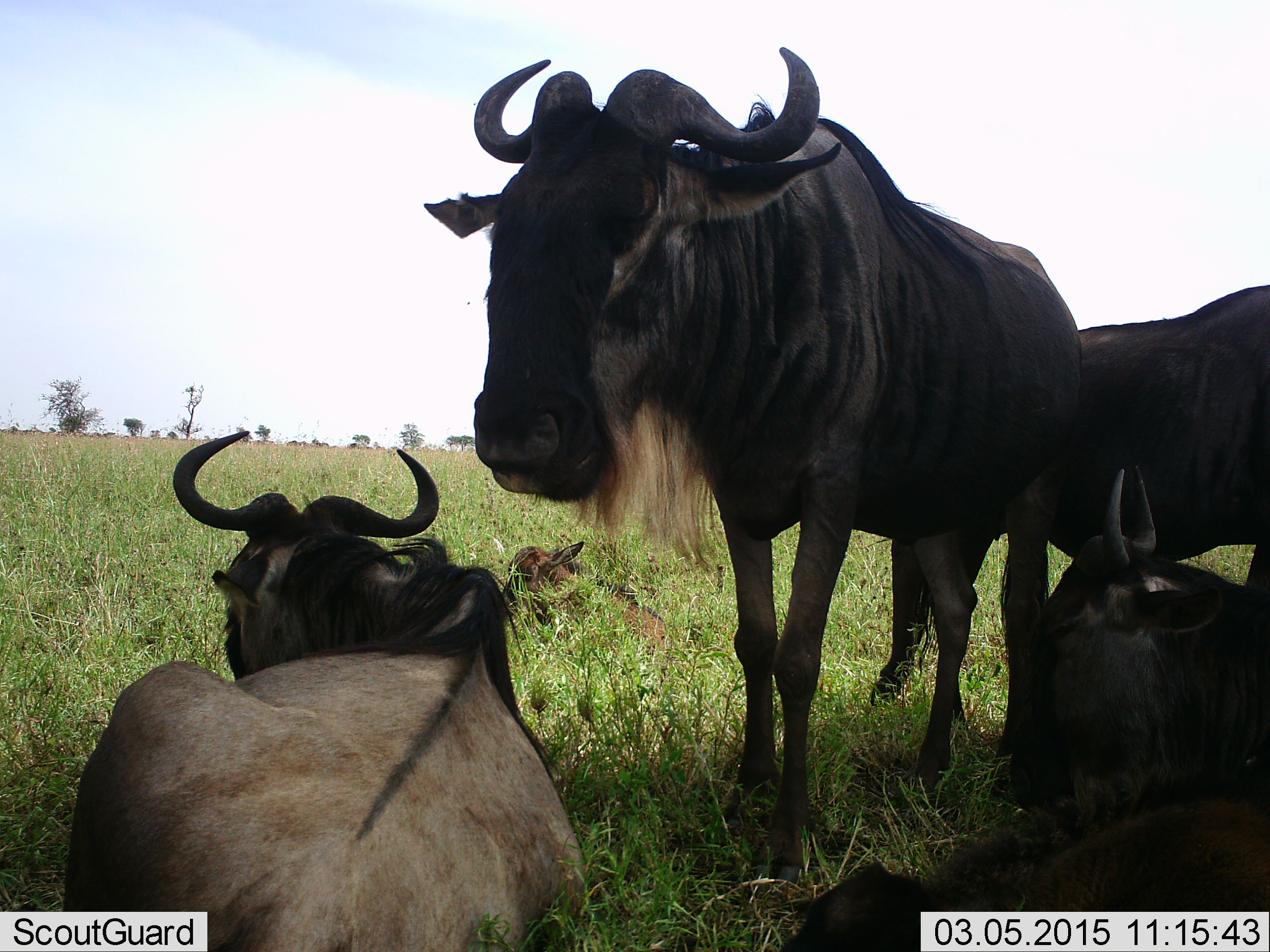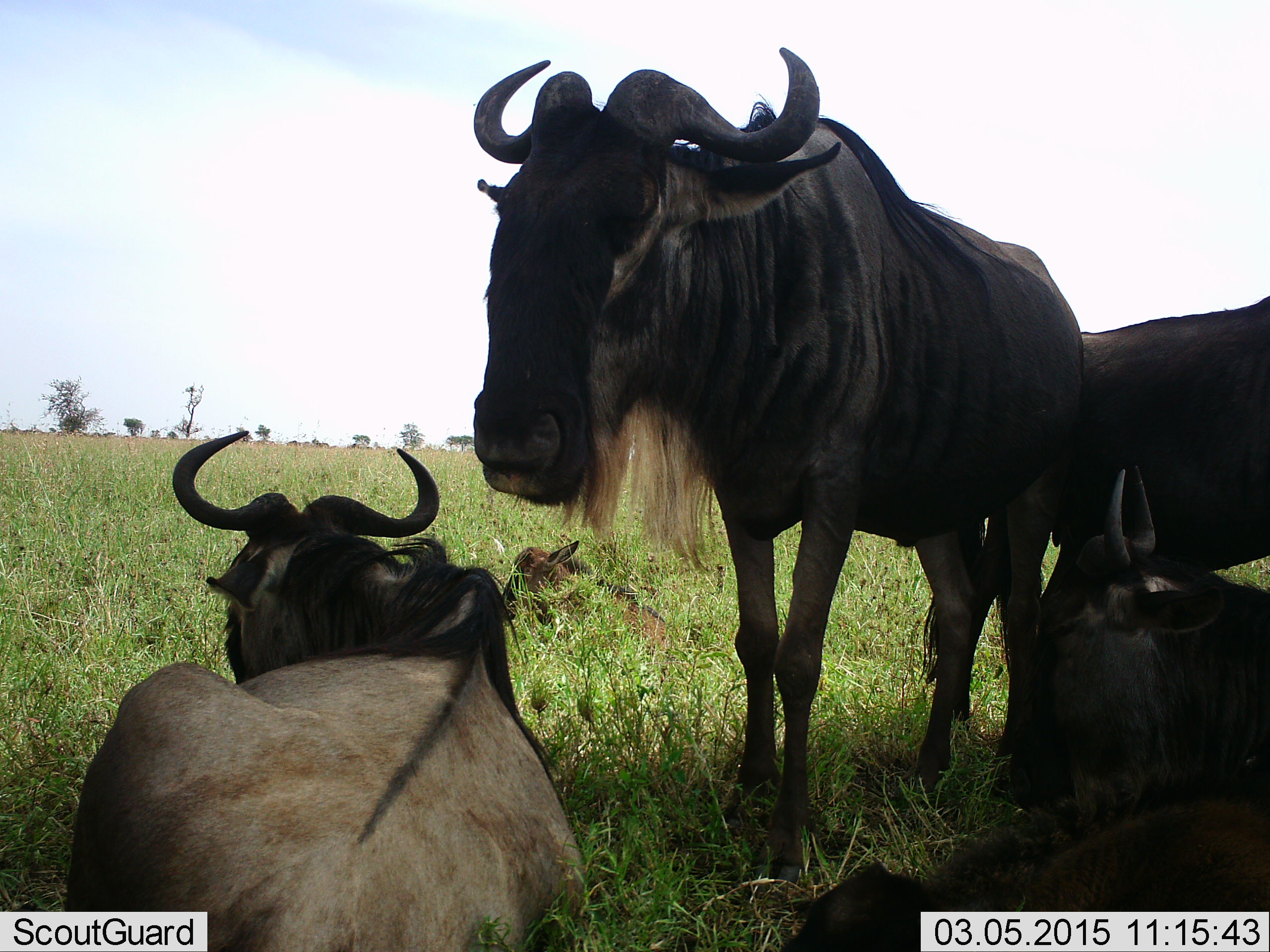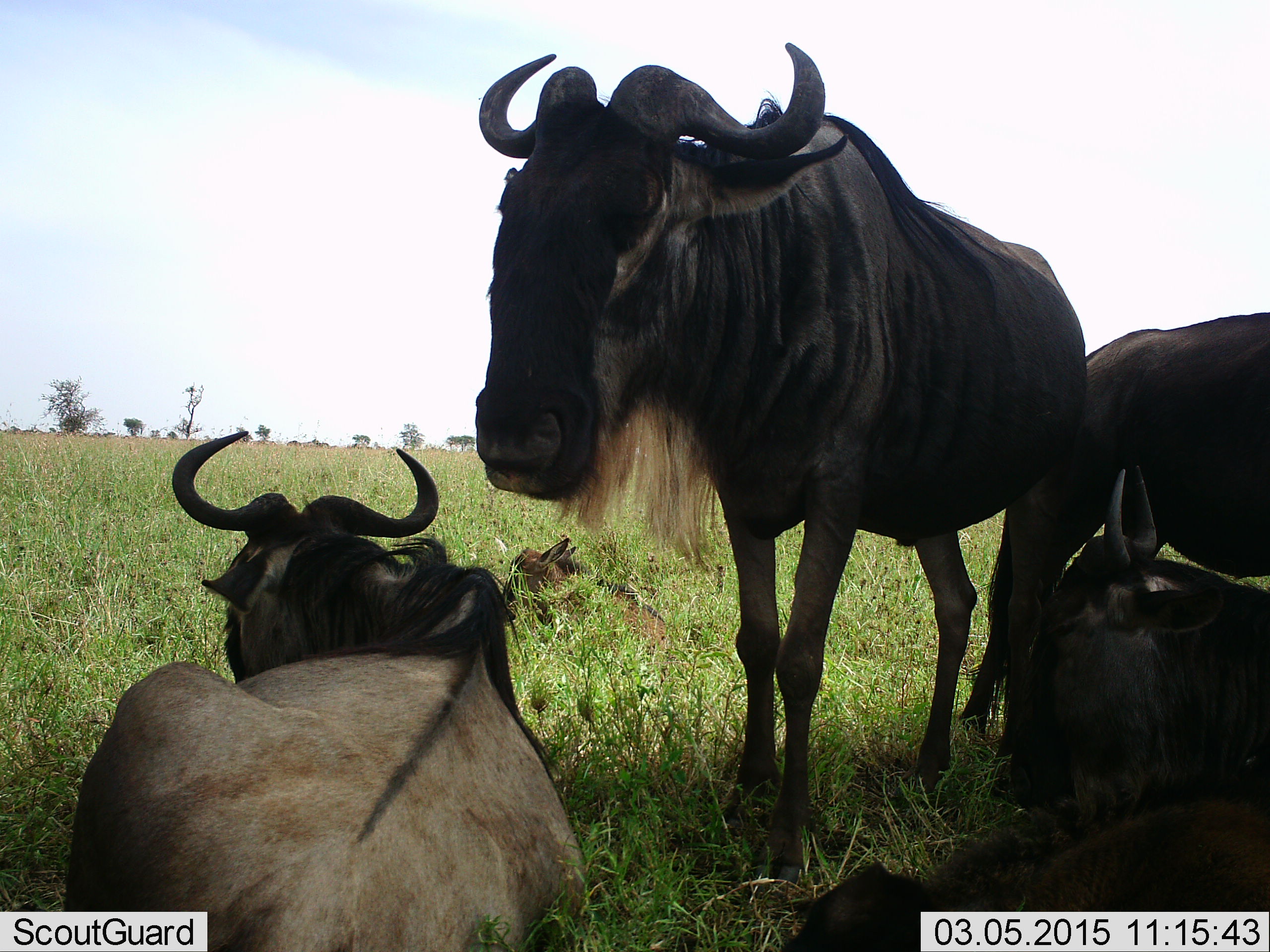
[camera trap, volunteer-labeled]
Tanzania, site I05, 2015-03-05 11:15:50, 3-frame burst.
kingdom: Animalia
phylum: Chordata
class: Mammalia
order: Artiodactyla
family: Bovidae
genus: Connochaetes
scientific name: Connochaetes taurinus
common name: blue wildebeest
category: wildebeest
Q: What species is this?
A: Wildebeest (blue wildebeest) (Connochaetes taurinus).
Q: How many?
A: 4.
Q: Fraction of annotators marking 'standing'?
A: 100%.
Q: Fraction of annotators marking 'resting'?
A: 100%.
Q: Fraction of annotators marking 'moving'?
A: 10%.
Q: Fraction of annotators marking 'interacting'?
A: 10%.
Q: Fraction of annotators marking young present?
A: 20%.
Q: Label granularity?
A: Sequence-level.